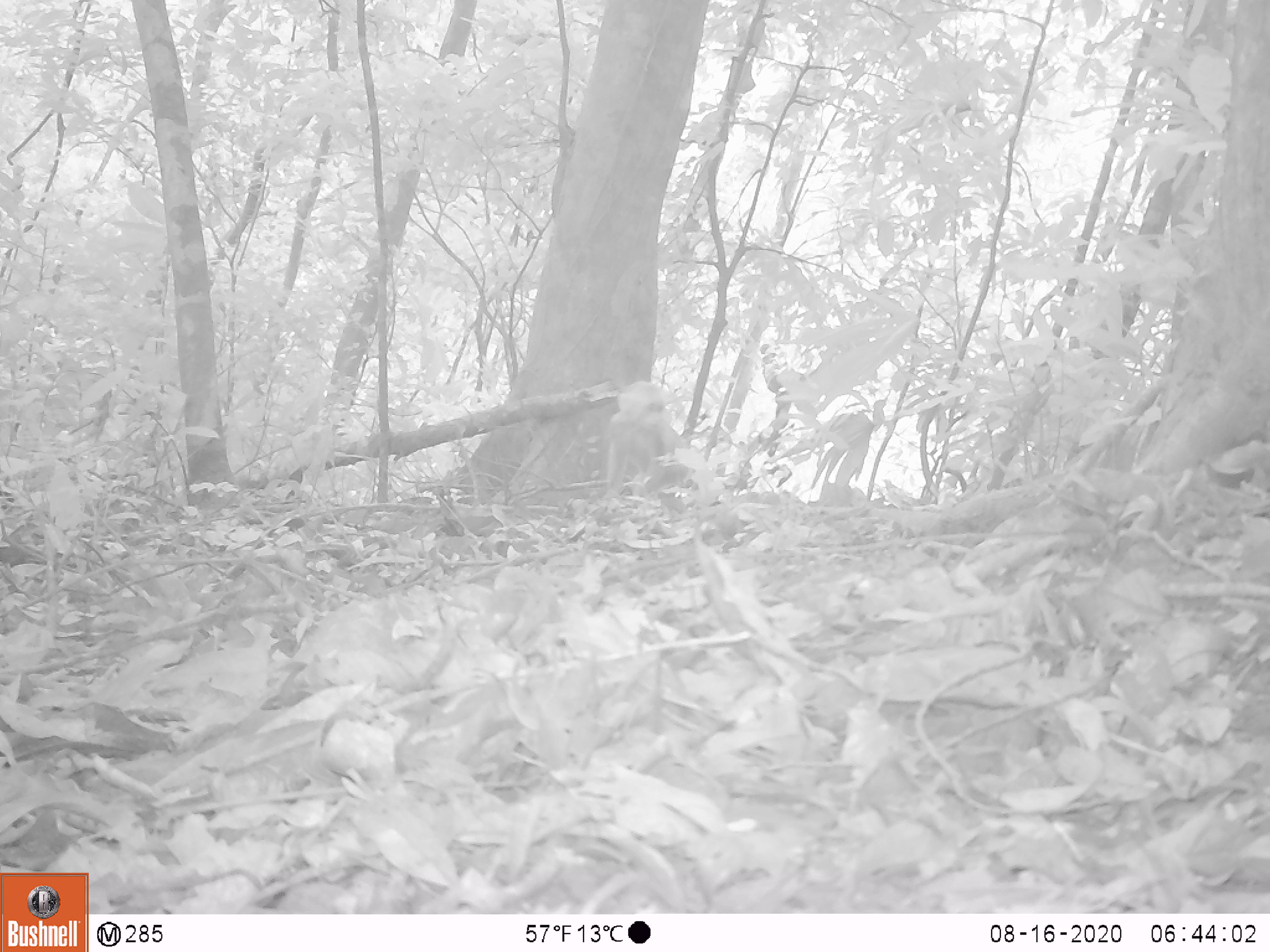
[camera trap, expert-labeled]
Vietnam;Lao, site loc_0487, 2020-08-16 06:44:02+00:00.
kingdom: Animalia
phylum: Chordata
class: Mammalia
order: Primates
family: Cercopithecidae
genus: Macaca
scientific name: Macaca arctoides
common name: stump-tailed macaque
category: stump tailed macaque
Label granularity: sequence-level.